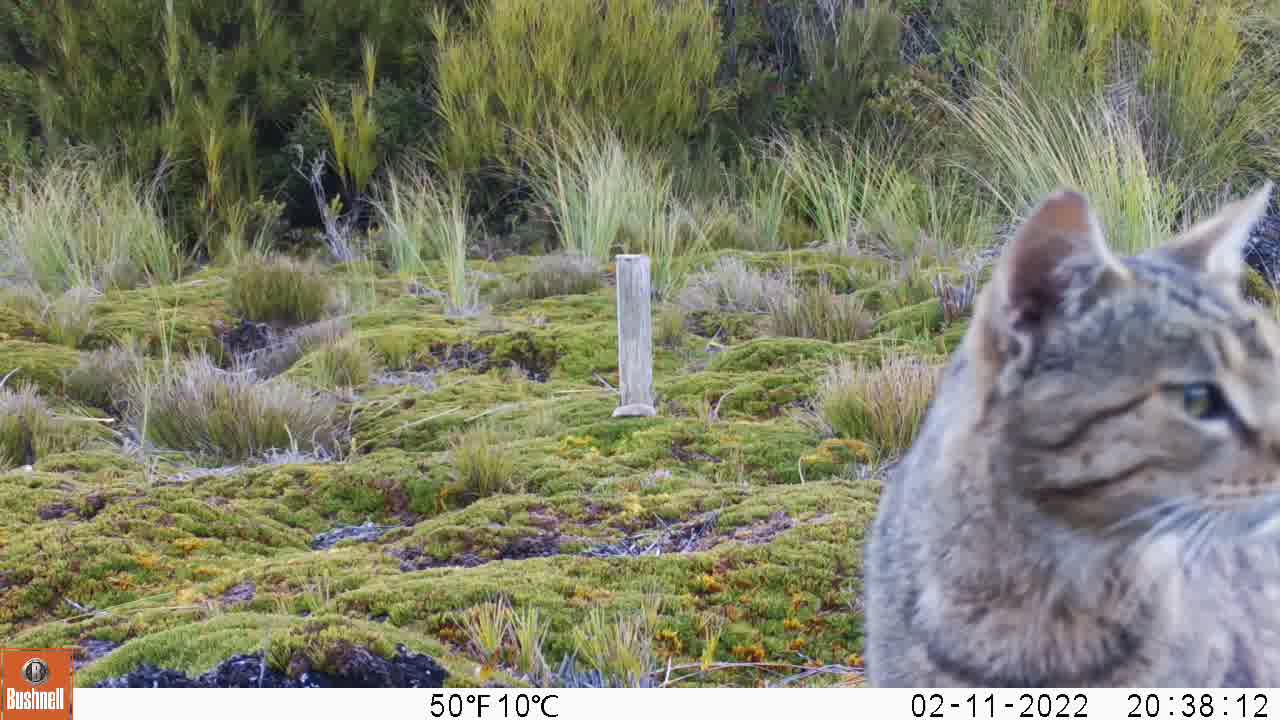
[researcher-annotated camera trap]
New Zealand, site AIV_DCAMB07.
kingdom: Animalia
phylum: Chordata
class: Mammalia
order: Carnivora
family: Felidae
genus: Felis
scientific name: Felis catus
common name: domestic cat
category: cat